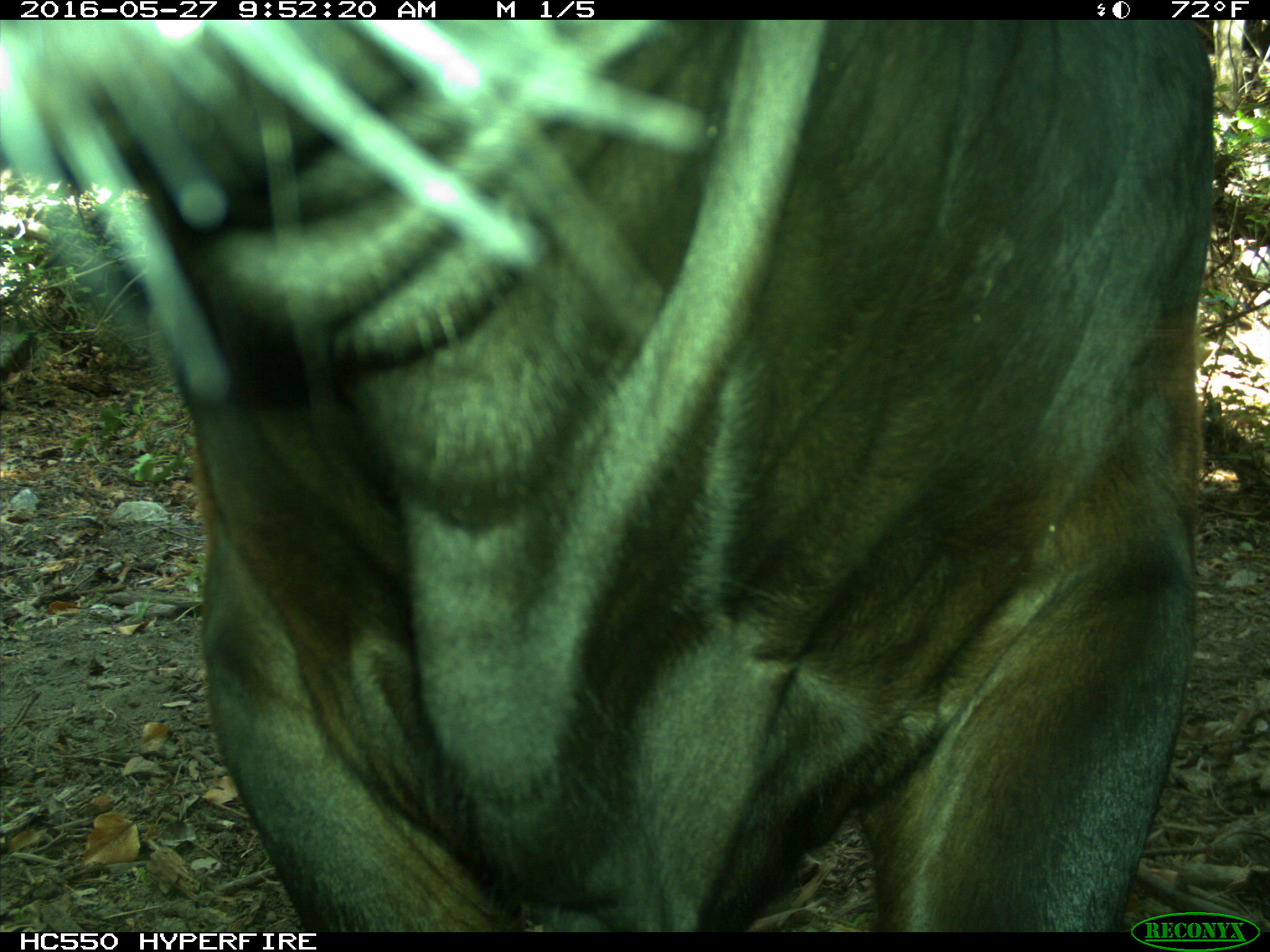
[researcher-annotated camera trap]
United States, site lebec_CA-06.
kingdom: Animalia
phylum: Chordata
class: Mammalia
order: Artiodactyla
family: Bovidae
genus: Bos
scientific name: Bos taurus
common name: domestic cow